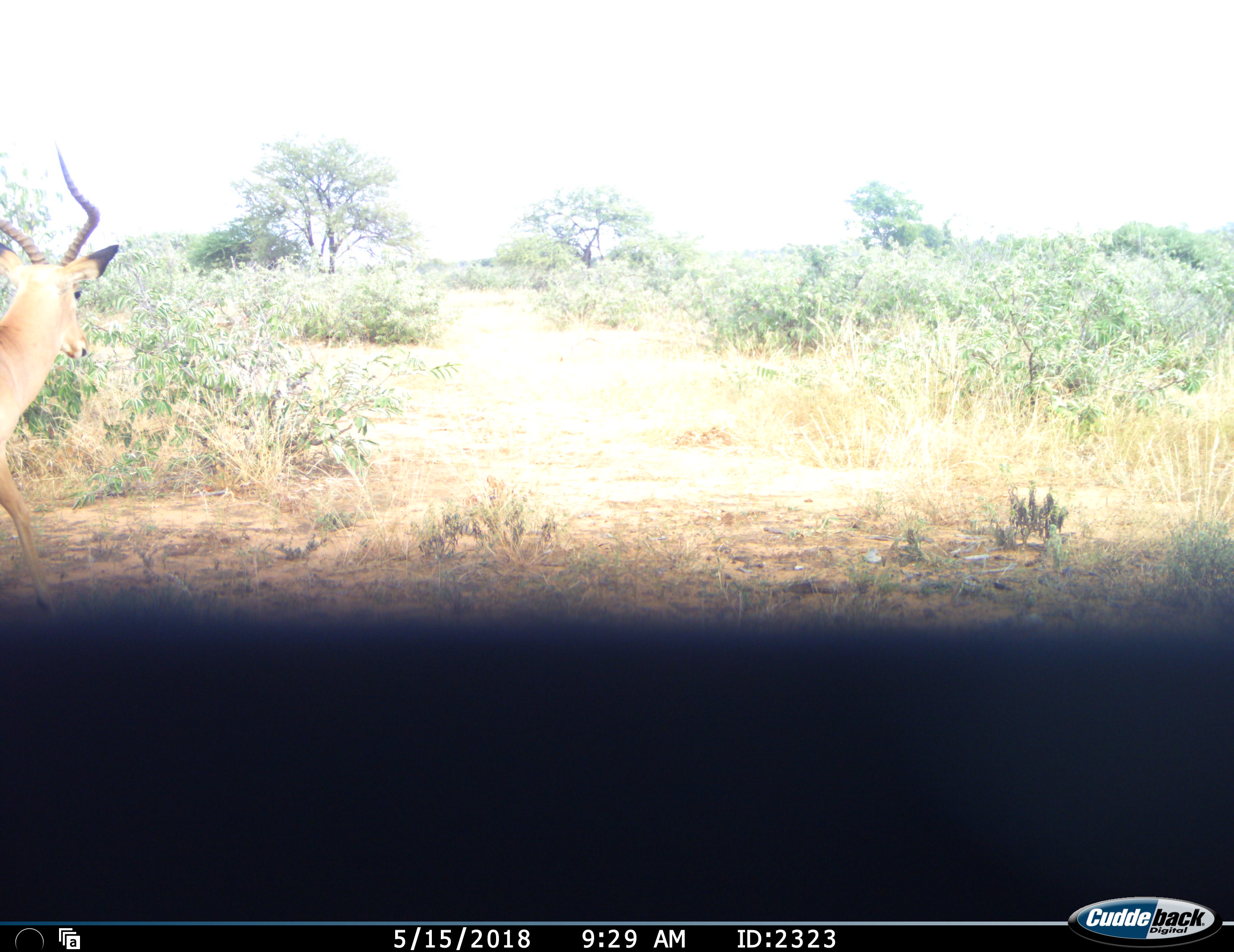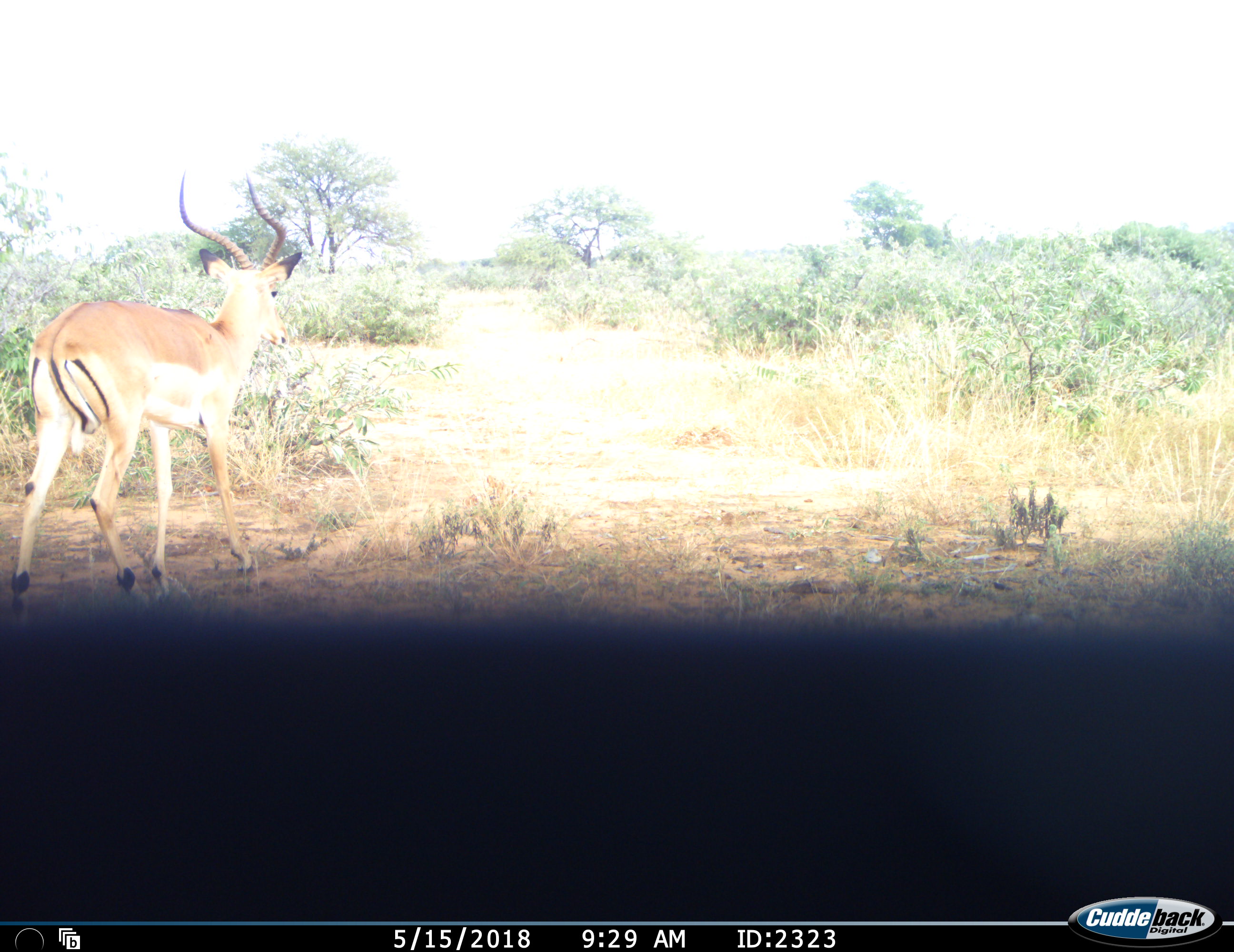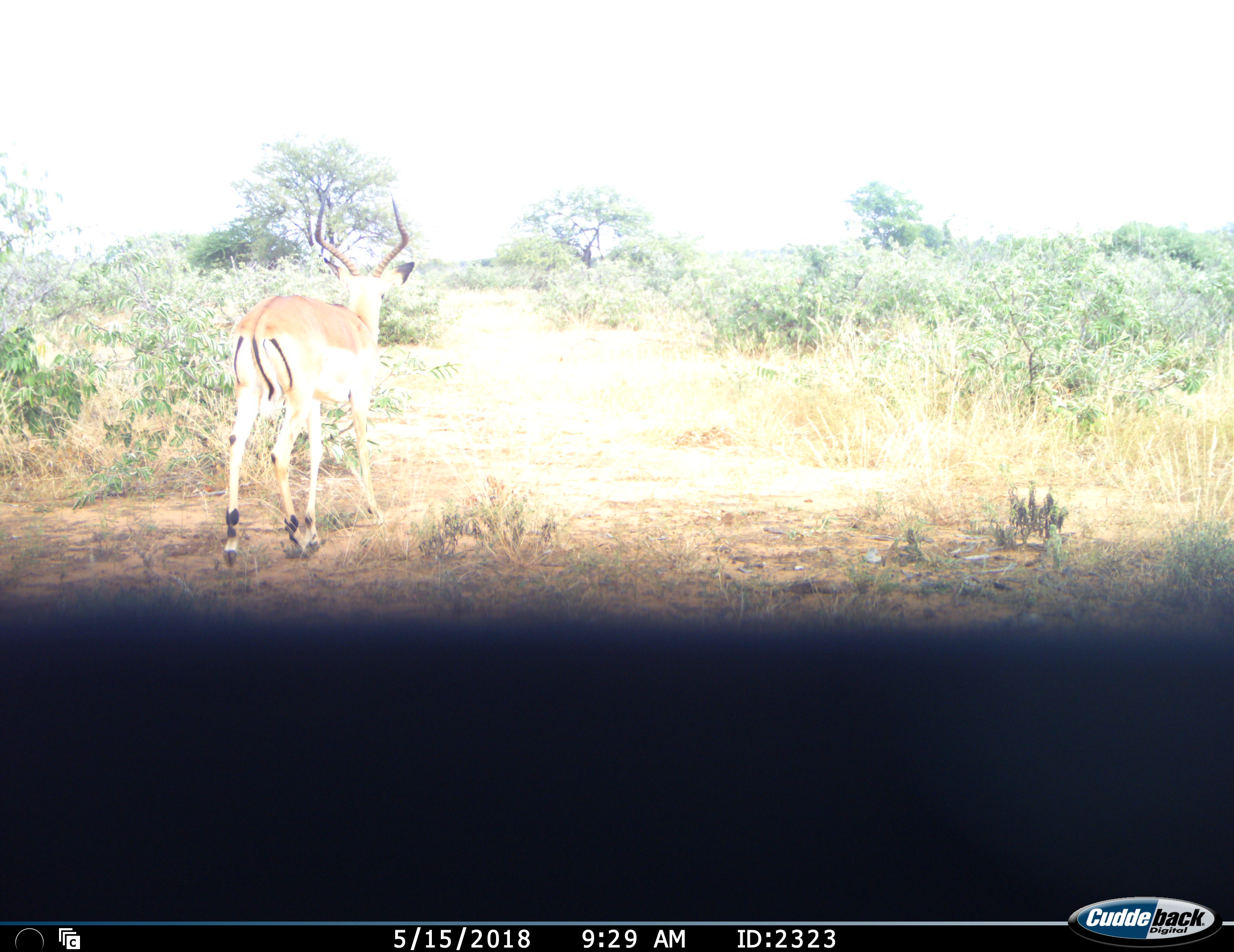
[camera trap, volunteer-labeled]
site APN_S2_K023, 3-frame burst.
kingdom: Animalia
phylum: Chordata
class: Mammalia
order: Artiodactyla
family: Bovidae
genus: Aepyceros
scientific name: Aepyceros melampus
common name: impala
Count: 1.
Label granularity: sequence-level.